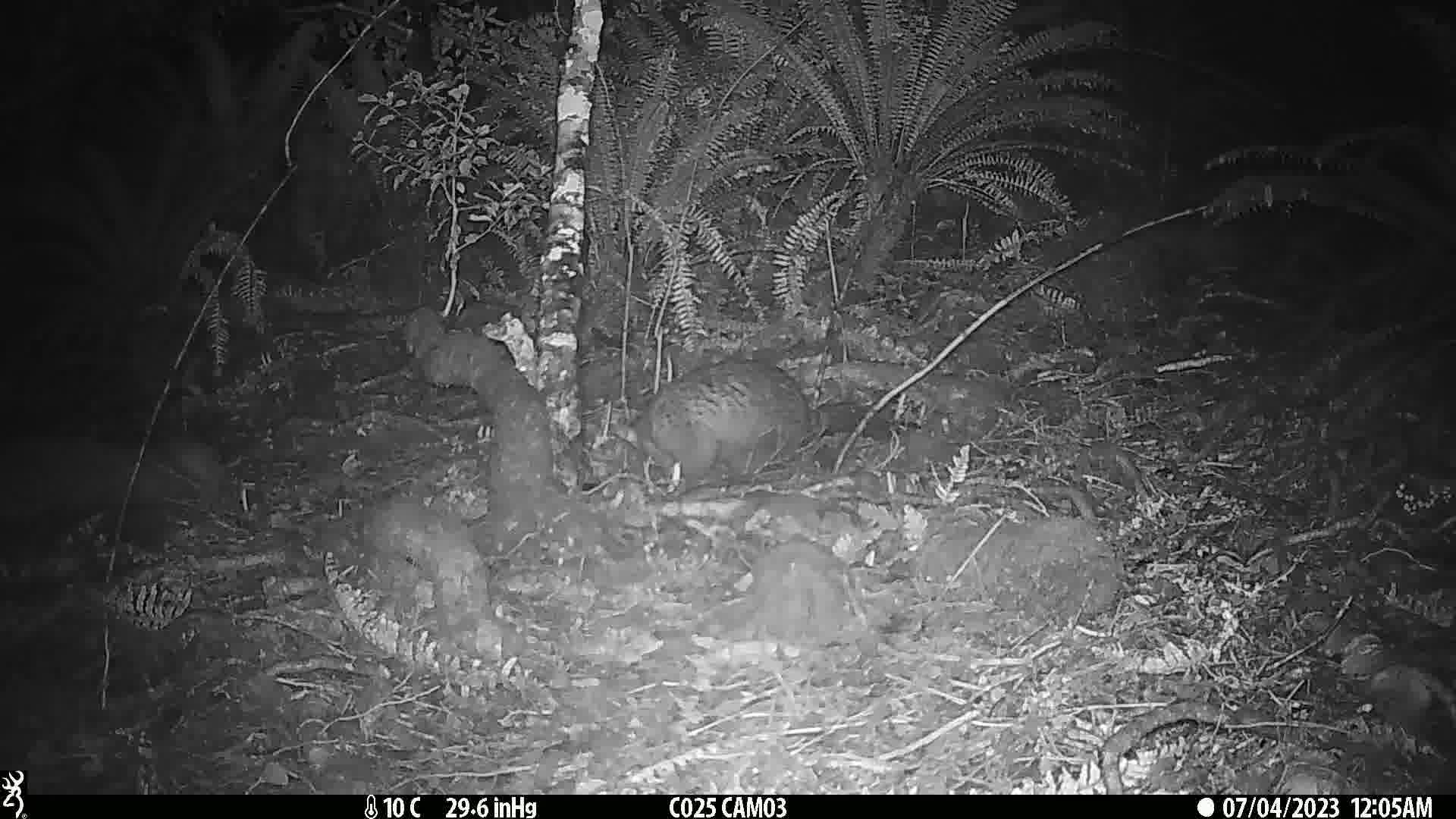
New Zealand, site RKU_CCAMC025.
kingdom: Animalia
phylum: Chordata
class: Mammalia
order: Diprotodontia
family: Phalangeridae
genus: Trichosurus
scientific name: Trichosurus vulpecula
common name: common brushtail possum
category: possum